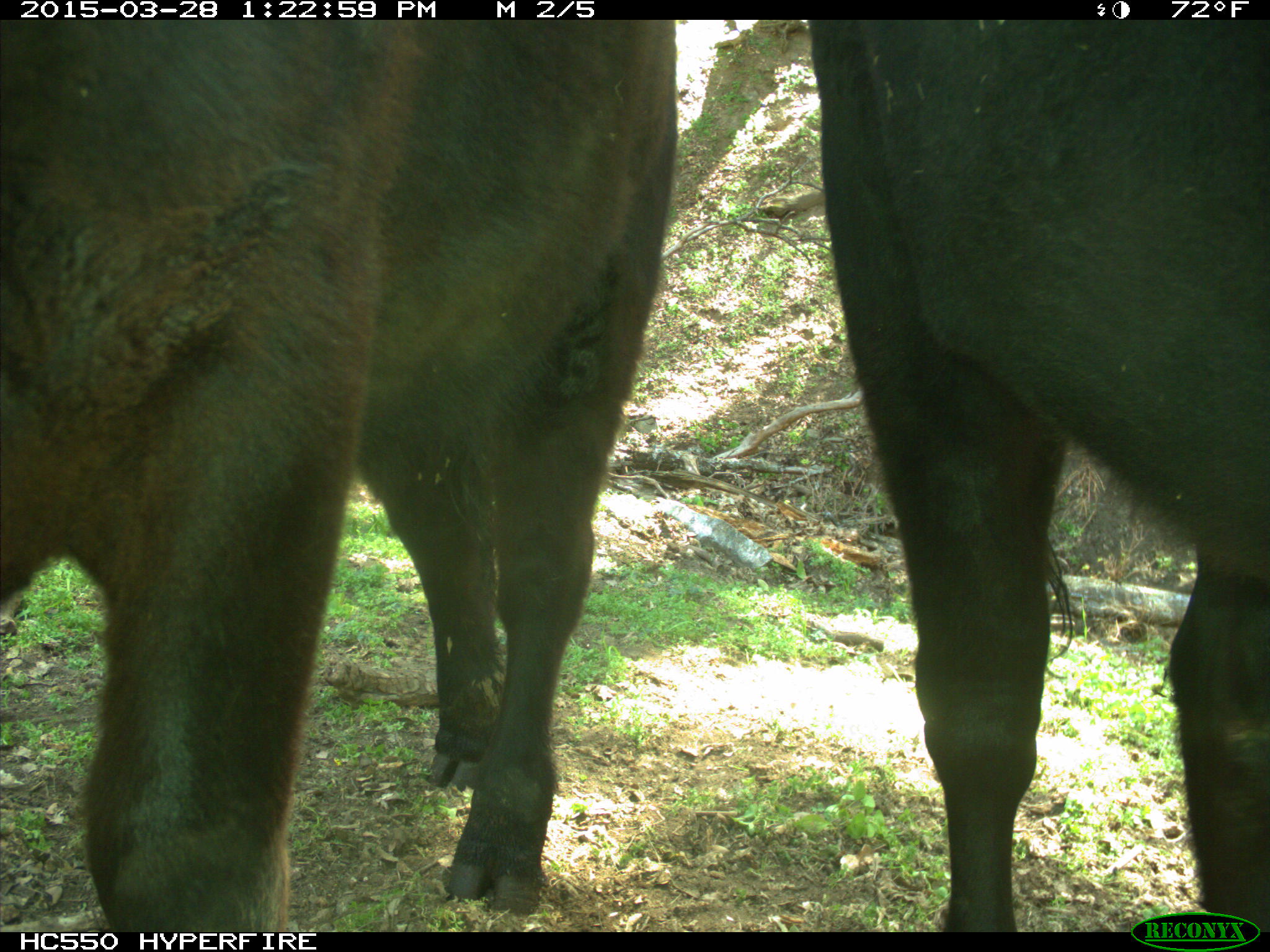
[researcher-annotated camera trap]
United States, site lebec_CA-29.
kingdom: Animalia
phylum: Chordata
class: Mammalia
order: Artiodactyla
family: Bovidae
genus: Bos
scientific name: Bos taurus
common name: domestic cow